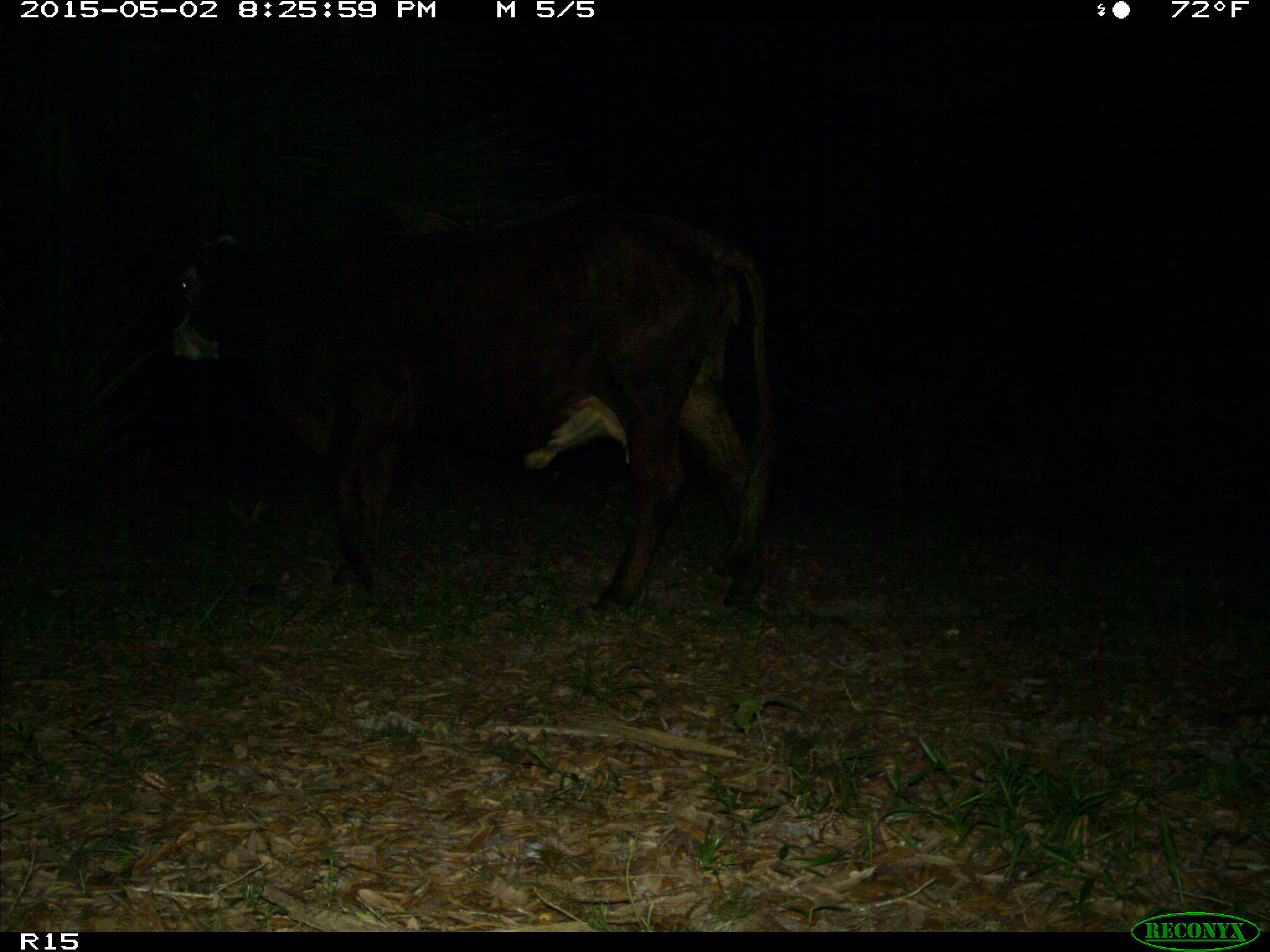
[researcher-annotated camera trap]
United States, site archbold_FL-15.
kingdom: Animalia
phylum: Chordata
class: Mammalia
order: Artiodactyla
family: Bovidae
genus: Bos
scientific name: Bos taurus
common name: domestic cow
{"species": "Bos taurus (domestic cow)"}